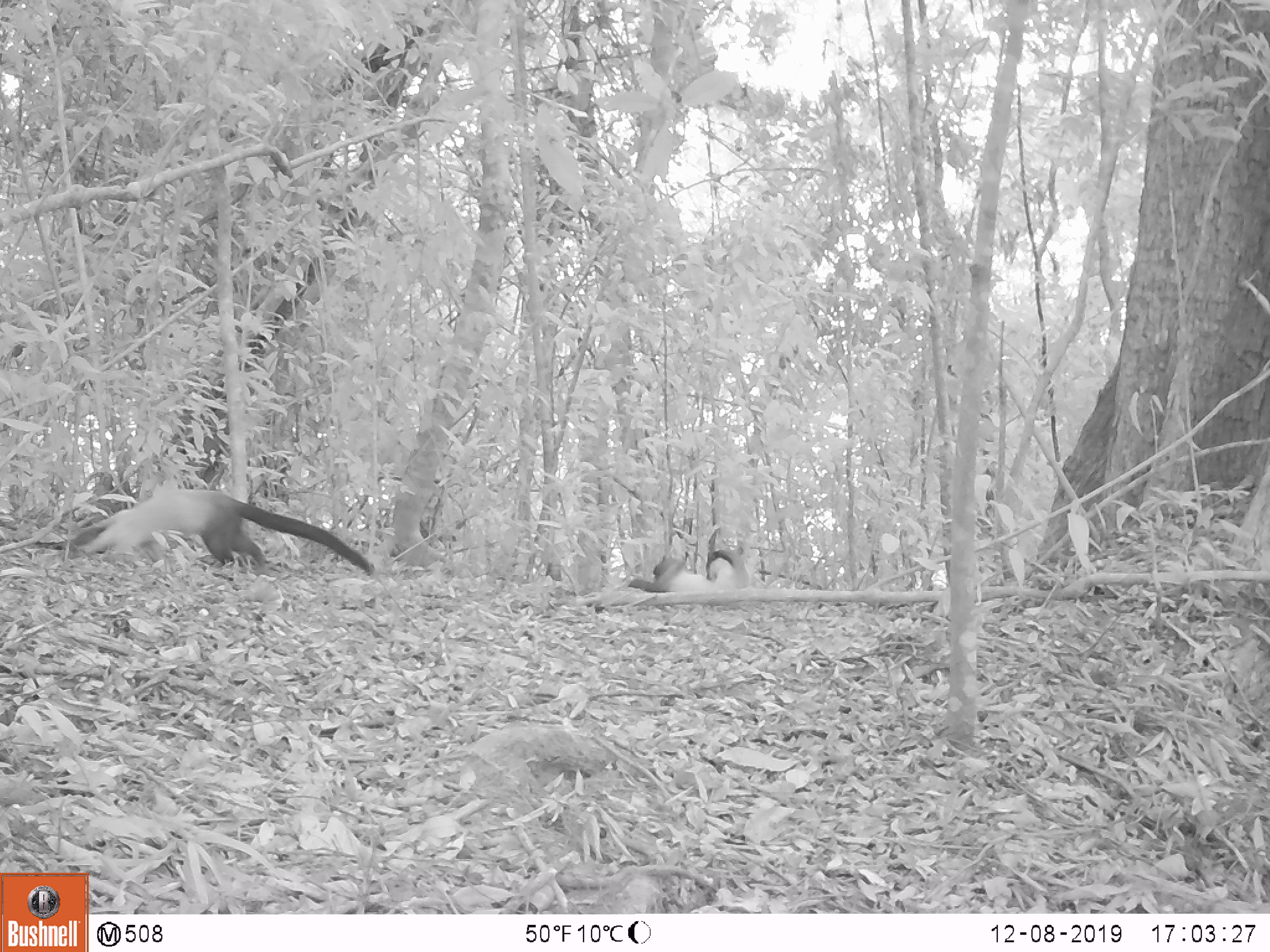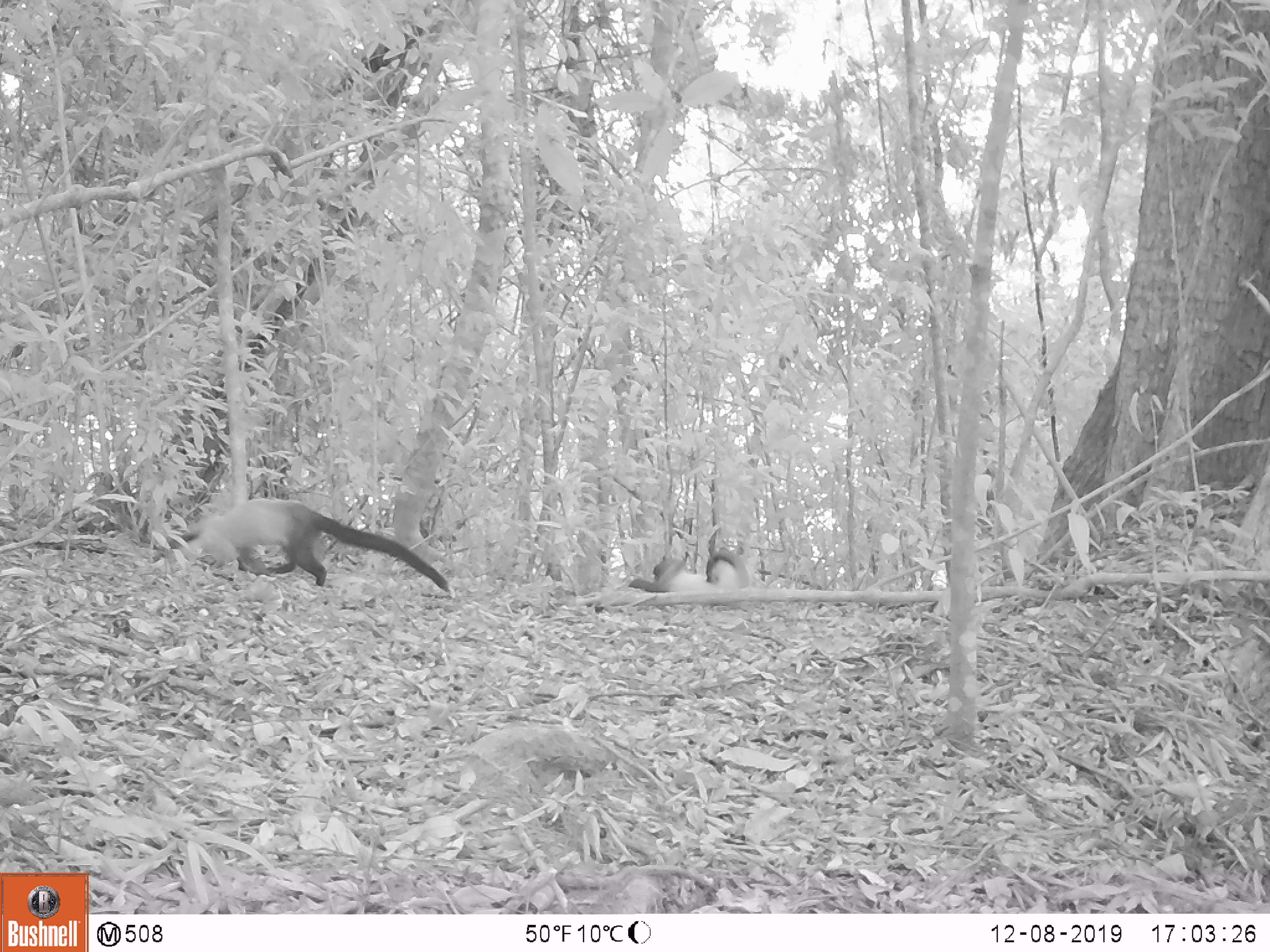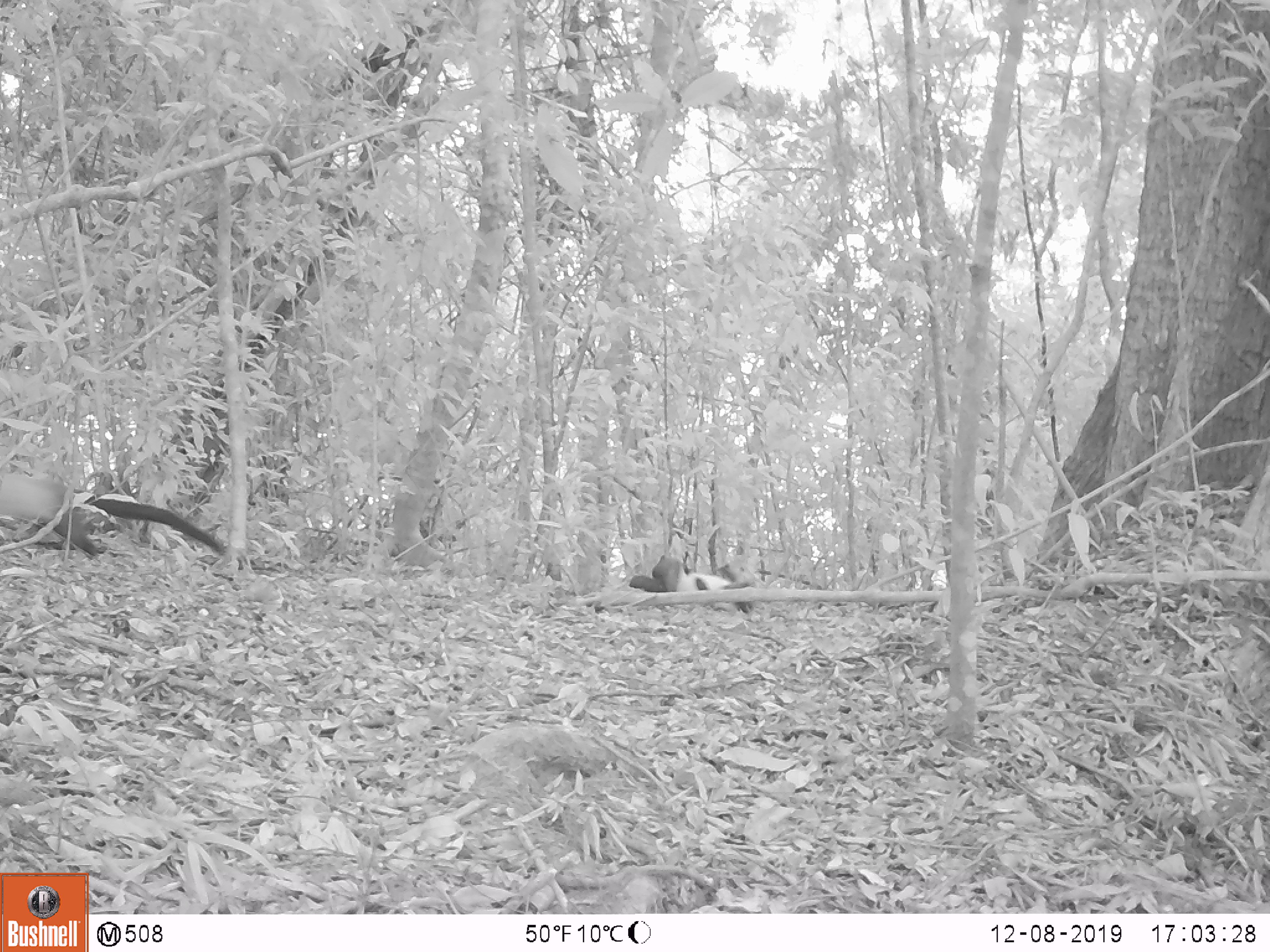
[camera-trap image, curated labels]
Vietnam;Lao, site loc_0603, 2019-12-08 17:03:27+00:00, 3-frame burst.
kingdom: Animalia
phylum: Chordata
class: Mammalia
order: Carnivora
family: Mustelidae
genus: Martes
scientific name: Martes flavigula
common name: yellow-throated marten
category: yellow throated marten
Yellow throated marten (yellow-throated marten) (Martes flavigula). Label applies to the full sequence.